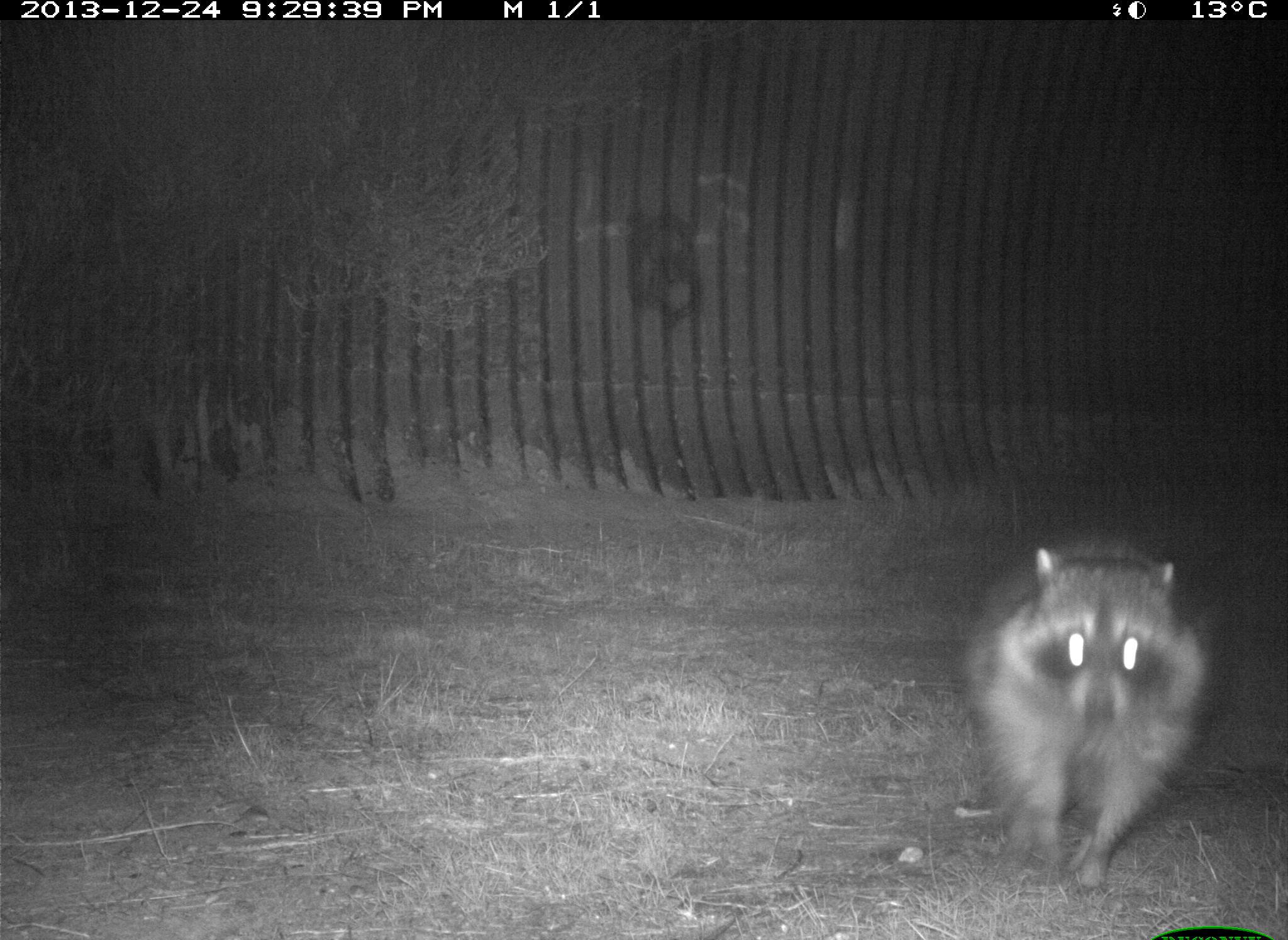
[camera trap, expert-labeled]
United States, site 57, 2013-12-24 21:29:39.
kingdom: Animalia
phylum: Chordata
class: Mammalia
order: Carnivora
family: Procyonidae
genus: Procyon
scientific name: Procyon lotor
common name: raccoon